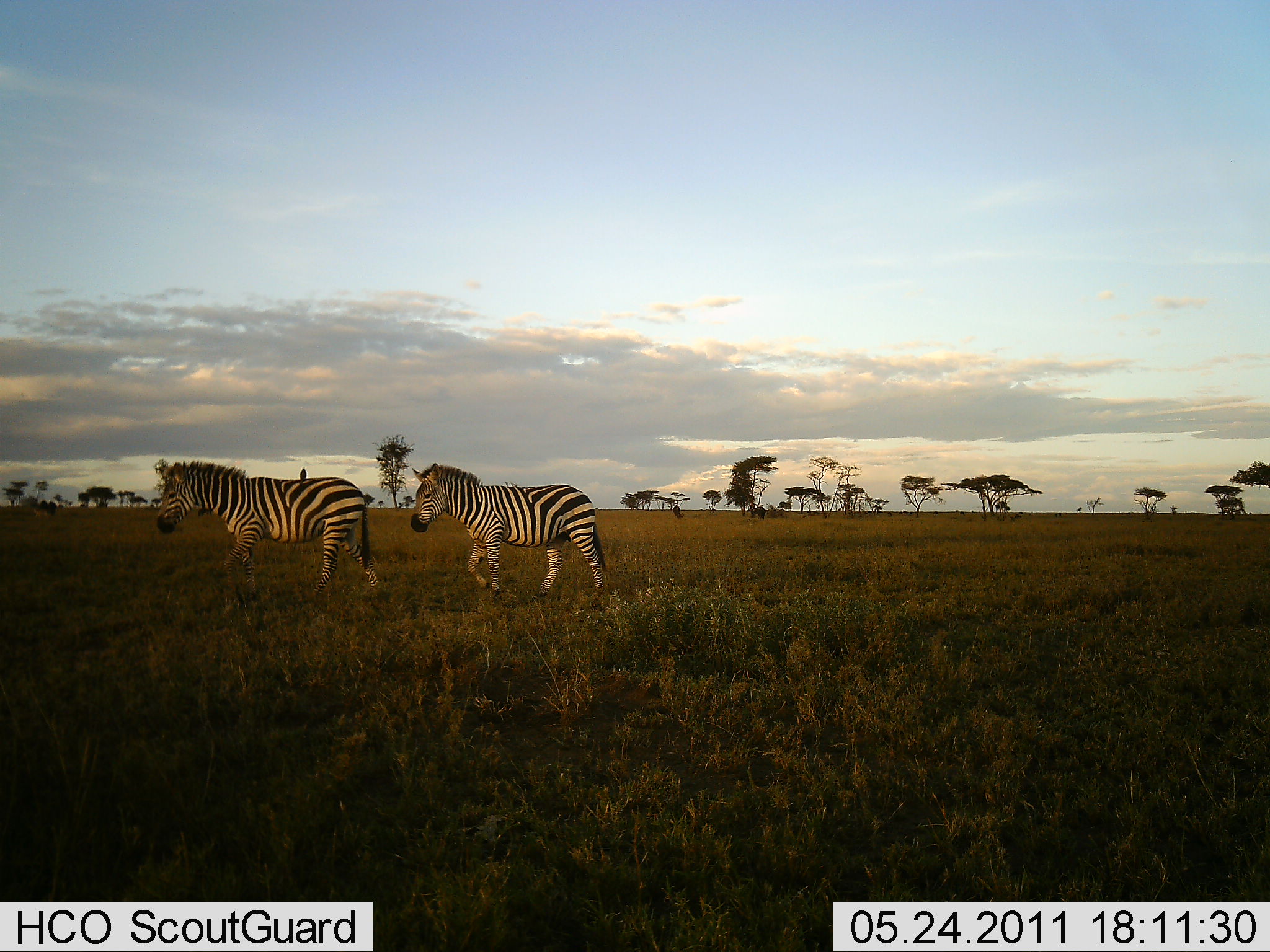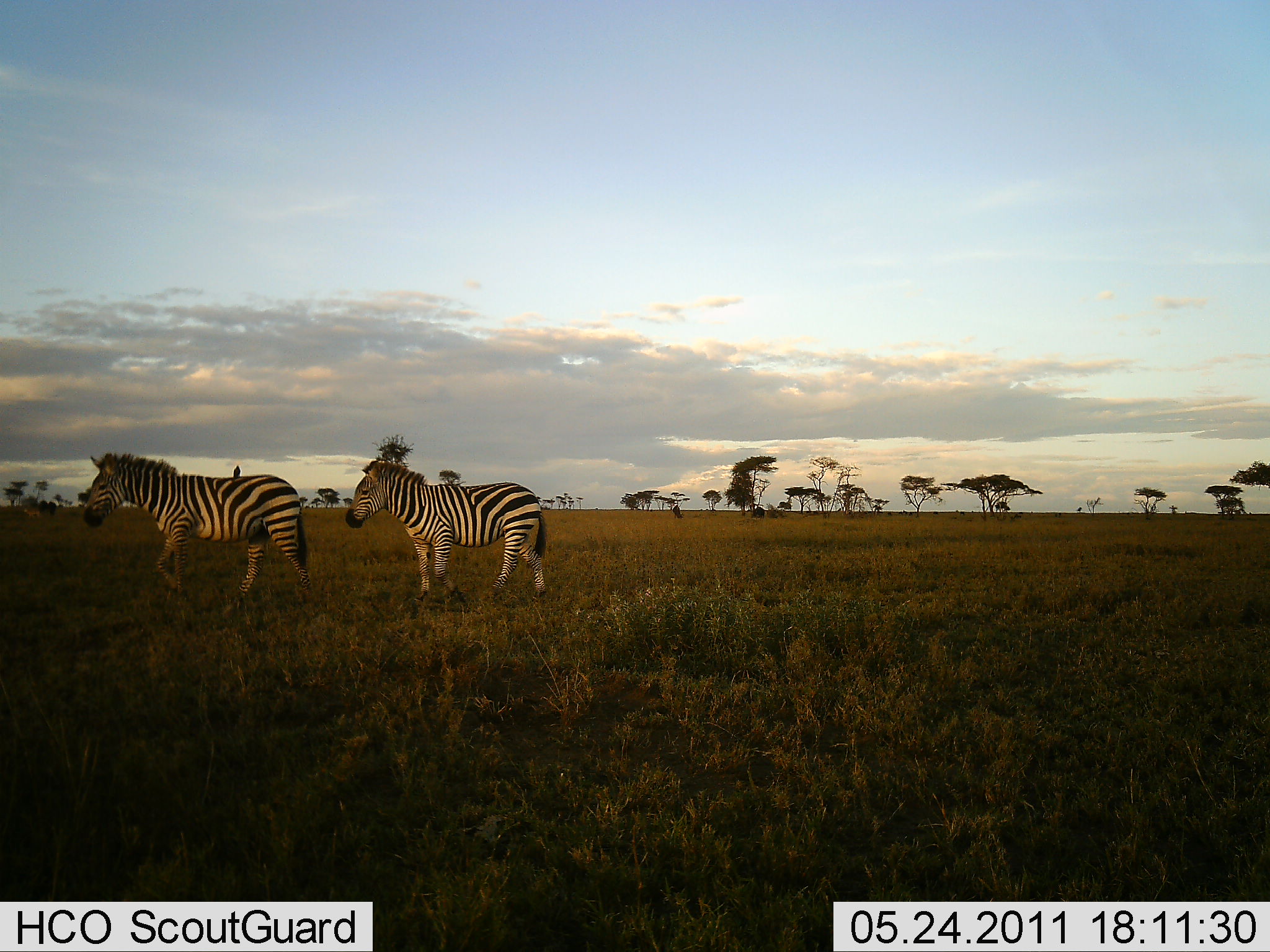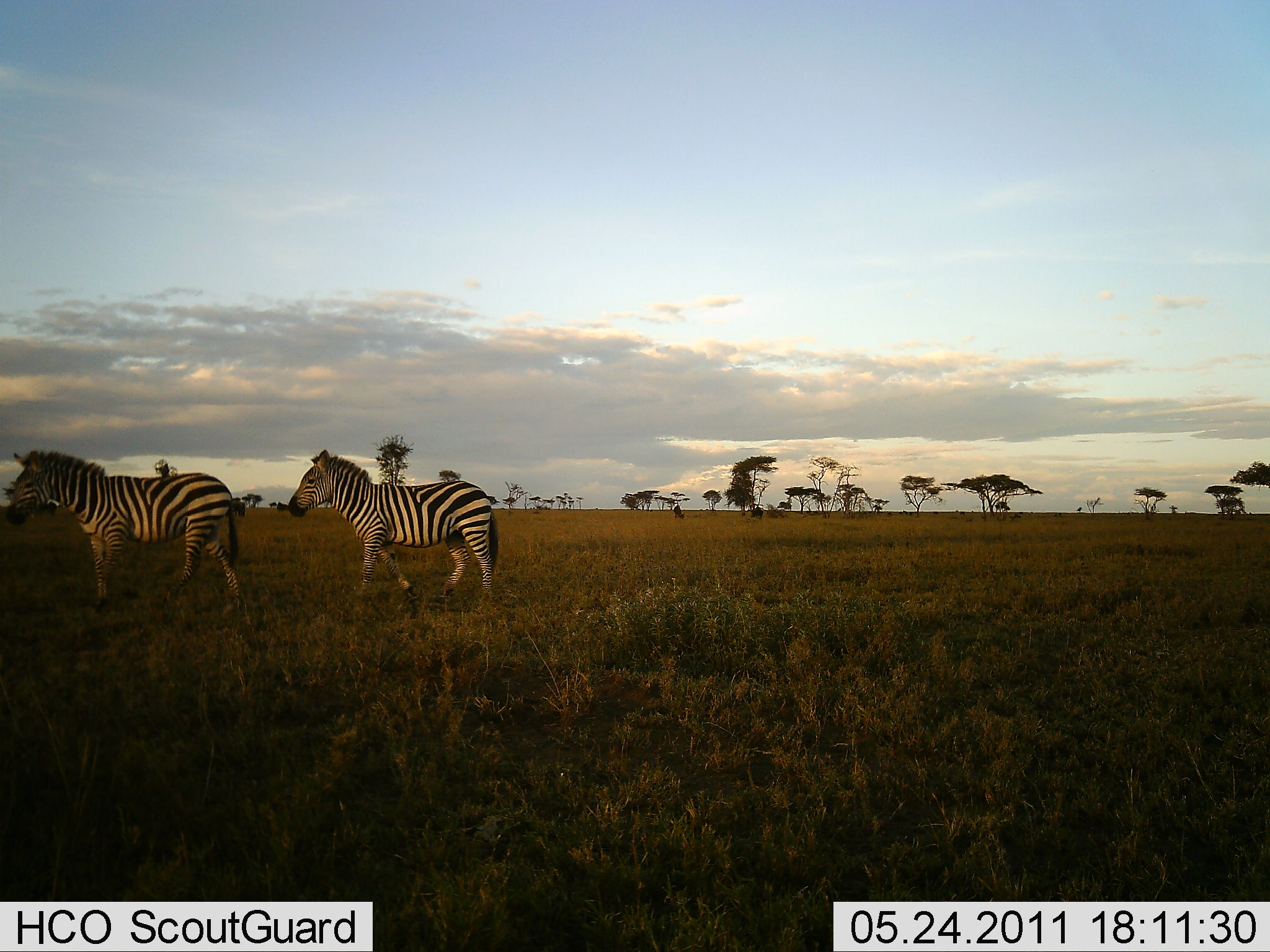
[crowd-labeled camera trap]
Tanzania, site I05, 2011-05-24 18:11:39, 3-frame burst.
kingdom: Animalia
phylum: Chordata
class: Mammalia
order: Perissodactyla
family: Equidae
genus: Equus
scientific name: Equus quagga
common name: plains zebra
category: zebra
Zebra (plains zebra) (Equus quagga), count 2. Behavior (volunteer vote fractions): standing 7%, resting 0%, moving 93%, interacting 0%. Young present (vote fraction): 0%. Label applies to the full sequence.